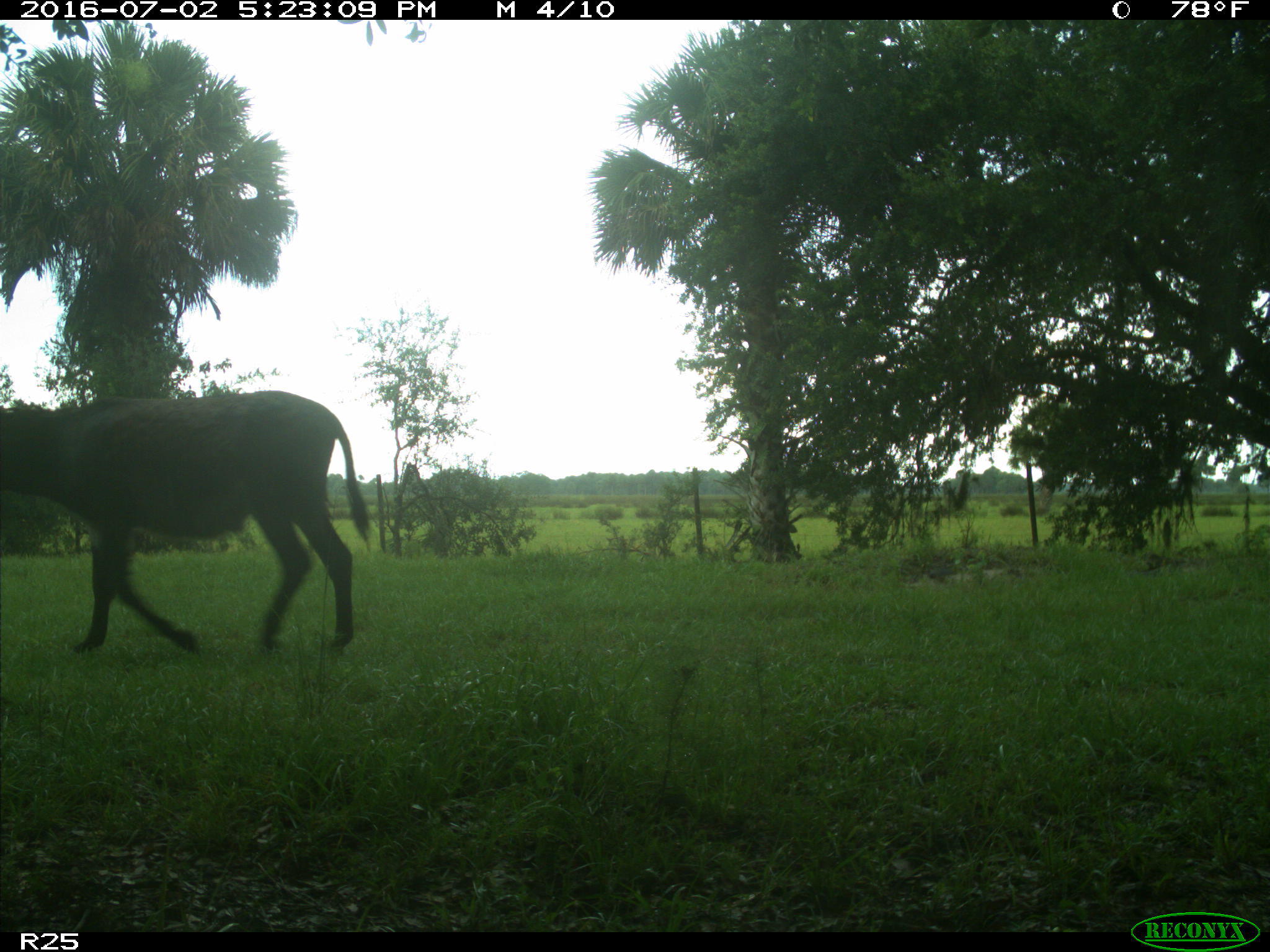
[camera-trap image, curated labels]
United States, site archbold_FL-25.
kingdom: Animalia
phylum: Chordata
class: Mammalia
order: Artiodactyla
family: Bovidae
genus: Bos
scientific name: Bos taurus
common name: domestic cow